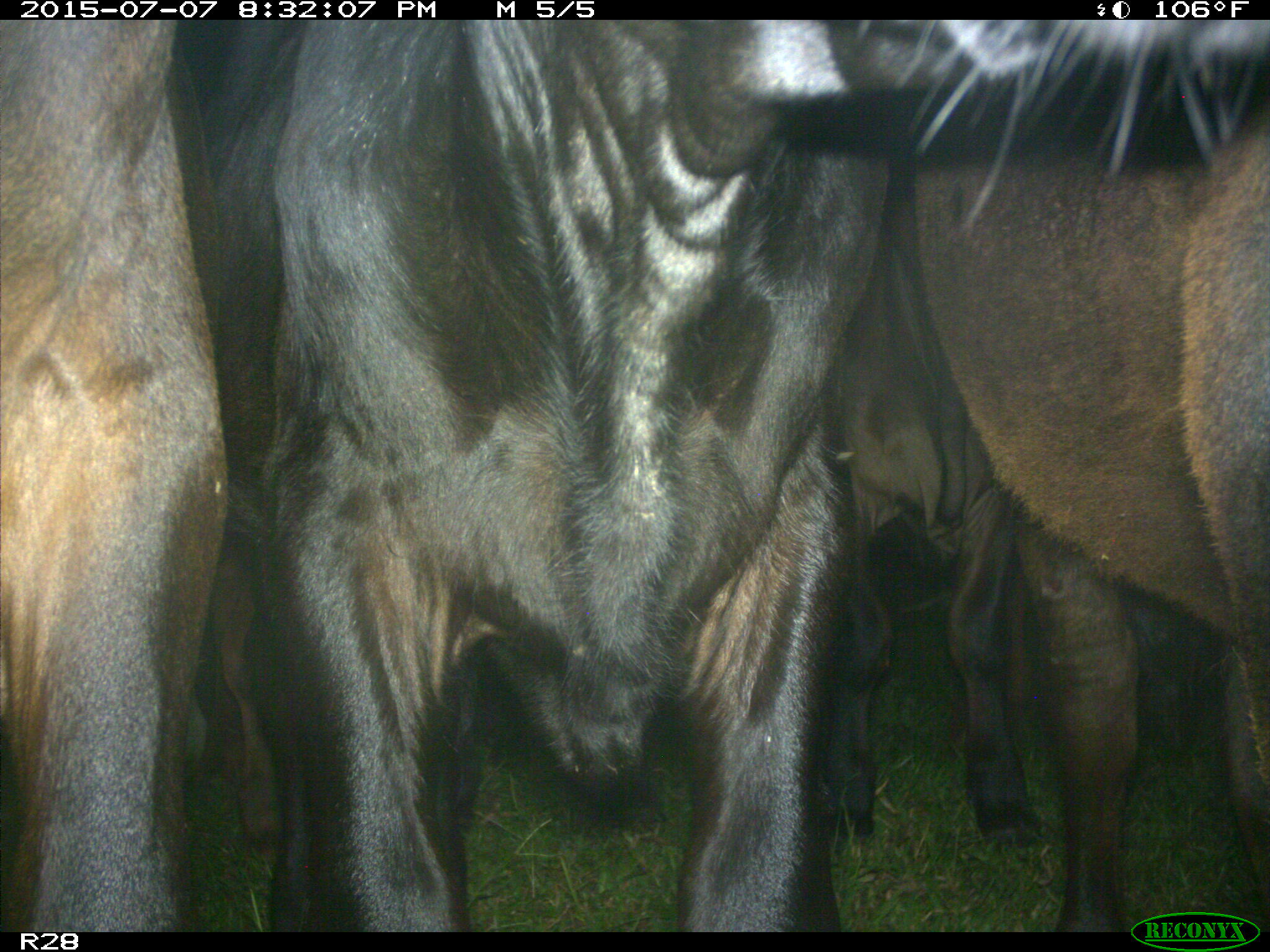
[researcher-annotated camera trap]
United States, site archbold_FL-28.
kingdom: Animalia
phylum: Chordata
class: Mammalia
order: Artiodactyla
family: Bovidae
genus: Bos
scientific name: Bos taurus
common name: domestic cow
Bos taurus (domestic cow).